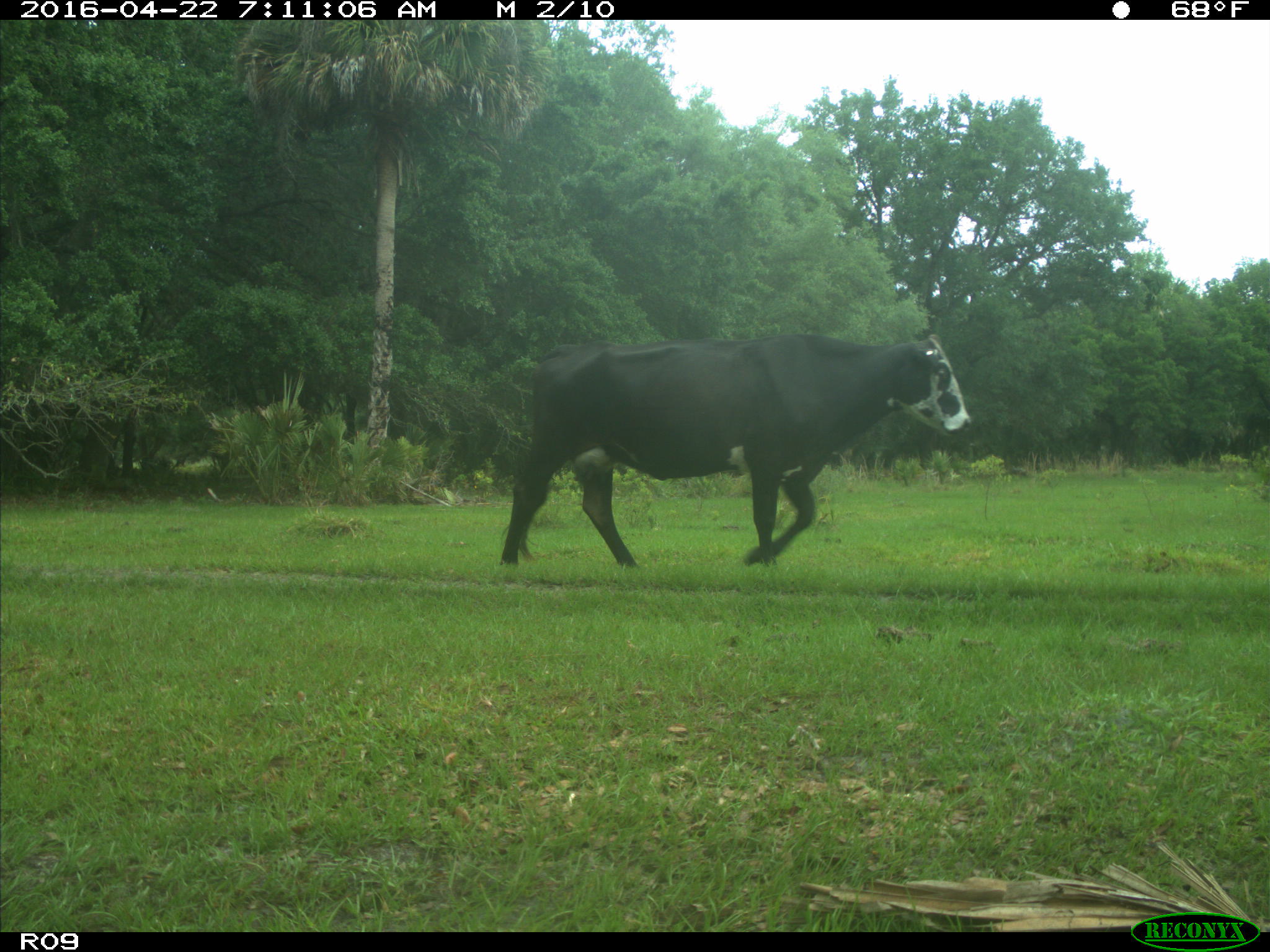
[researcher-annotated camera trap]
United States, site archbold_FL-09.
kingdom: Animalia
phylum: Chordata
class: Mammalia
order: Artiodactyla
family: Bovidae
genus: Bos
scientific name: Bos taurus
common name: domestic cow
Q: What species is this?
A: Bos taurus (domestic cow).